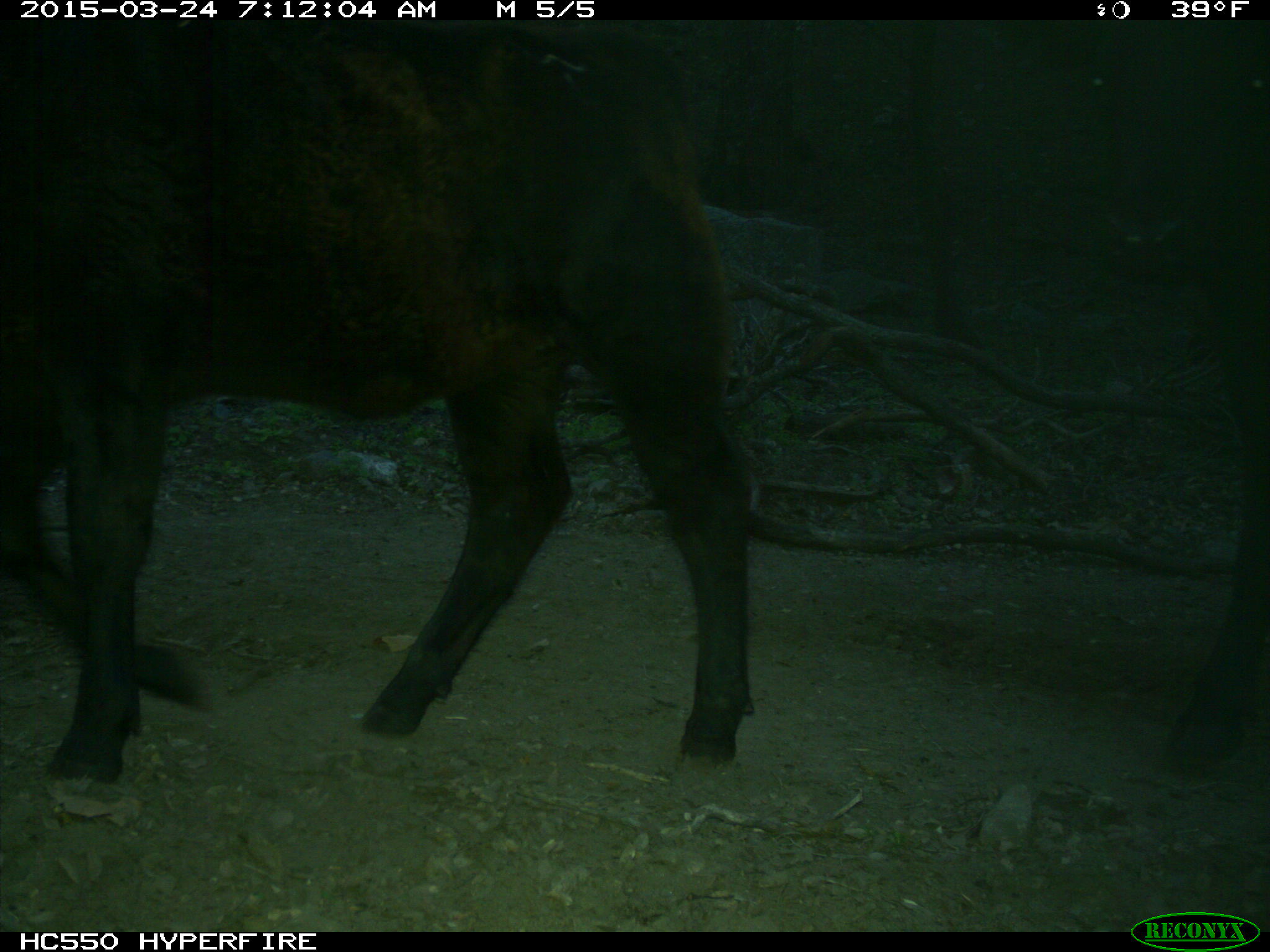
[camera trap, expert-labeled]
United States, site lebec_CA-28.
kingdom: Animalia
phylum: Chordata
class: Mammalia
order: Artiodactyla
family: Bovidae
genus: Bos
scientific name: Bos taurus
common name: domestic cow